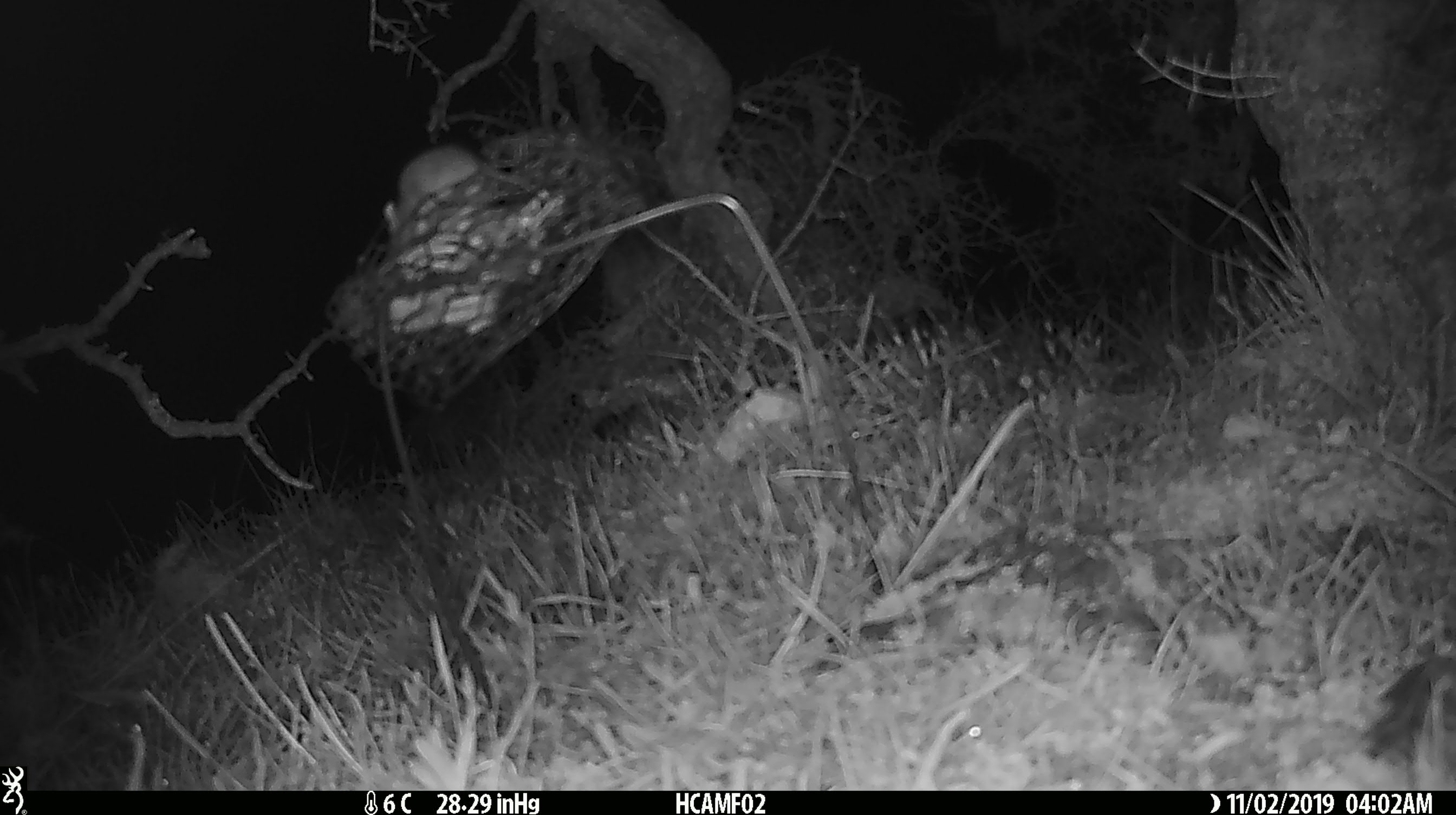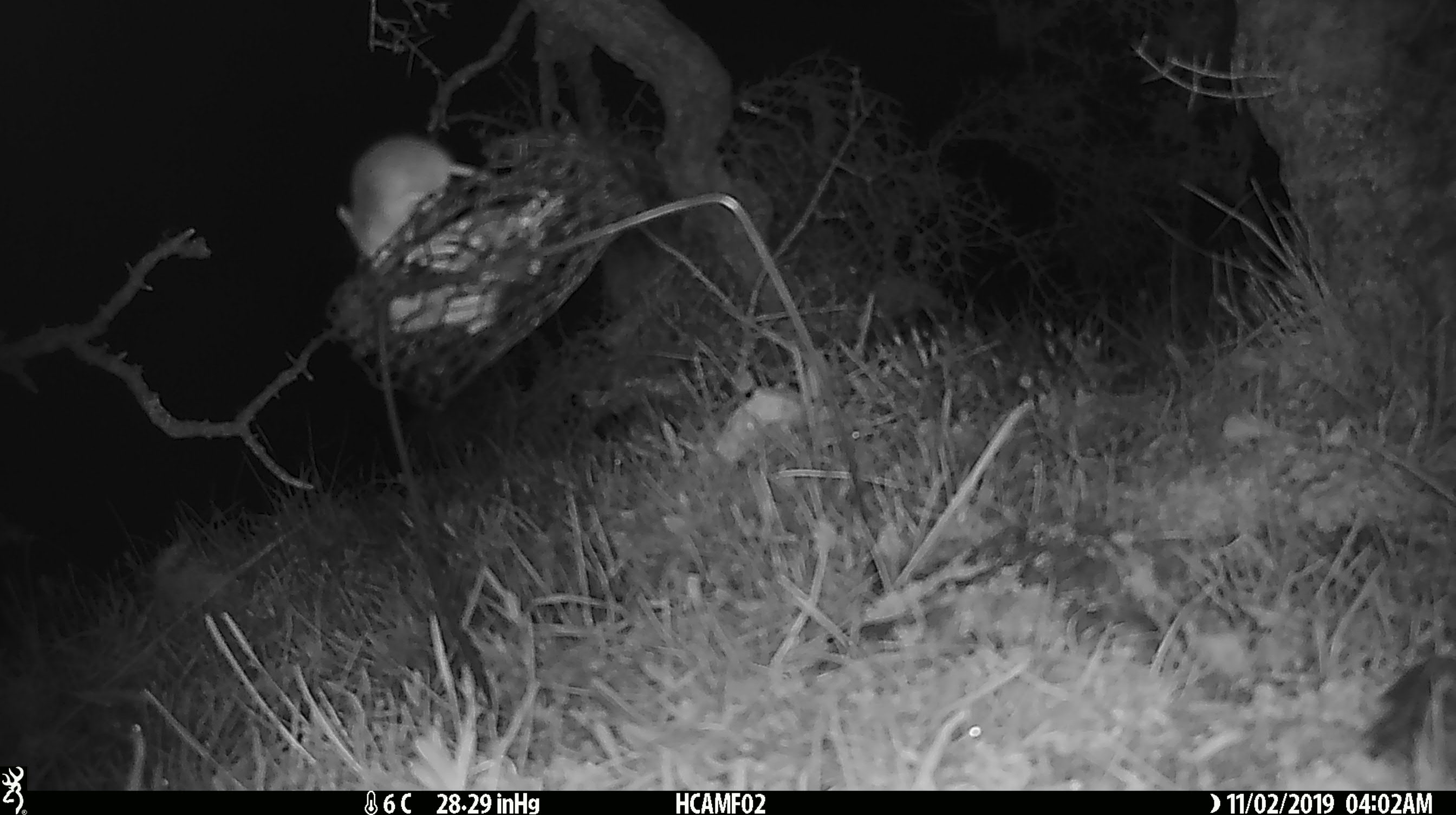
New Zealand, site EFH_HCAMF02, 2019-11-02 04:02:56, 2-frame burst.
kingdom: Animalia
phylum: Chordata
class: Mammalia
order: Rodentia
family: Muridae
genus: Mus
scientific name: Mus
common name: mouse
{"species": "mouse (Mus)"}